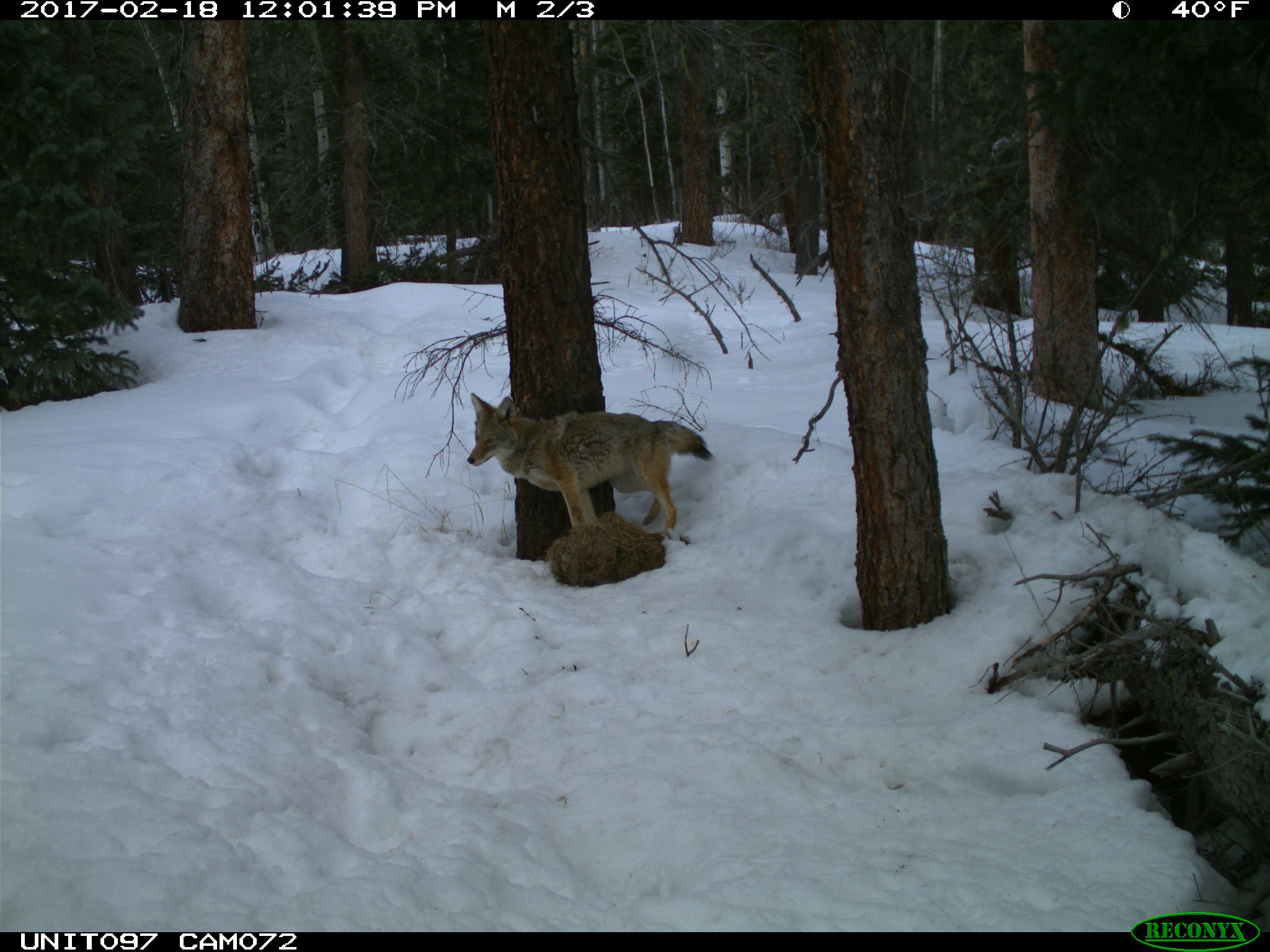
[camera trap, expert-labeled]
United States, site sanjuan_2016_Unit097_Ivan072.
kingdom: Animalia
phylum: Chordata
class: Mammalia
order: Carnivora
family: Canidae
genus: Canis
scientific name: Canis latrans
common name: coyote